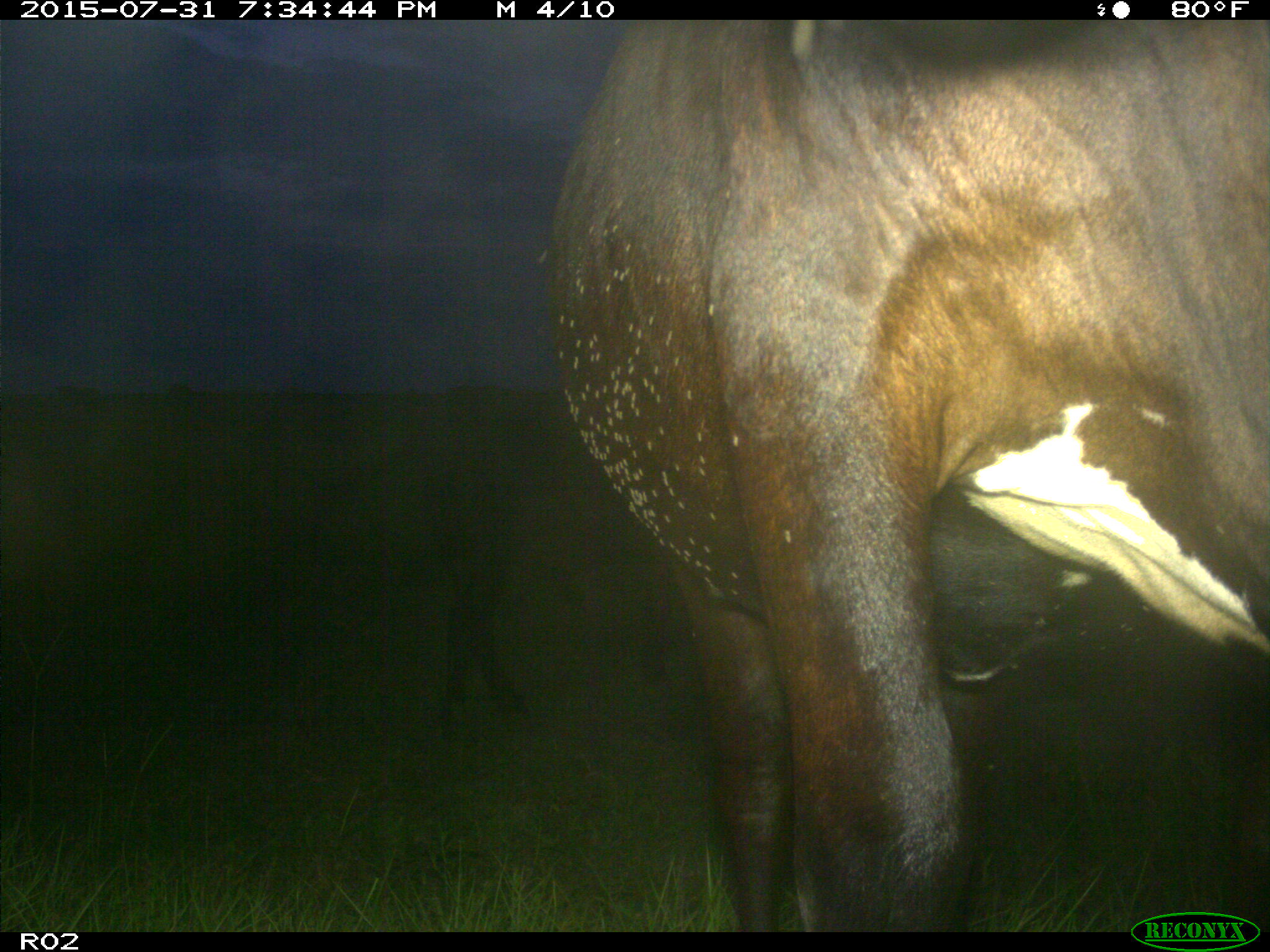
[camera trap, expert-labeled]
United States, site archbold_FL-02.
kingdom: Animalia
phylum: Chordata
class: Mammalia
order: Artiodactyla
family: Bovidae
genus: Bos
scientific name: Bos taurus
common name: domestic cow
Bos taurus (domestic cow).